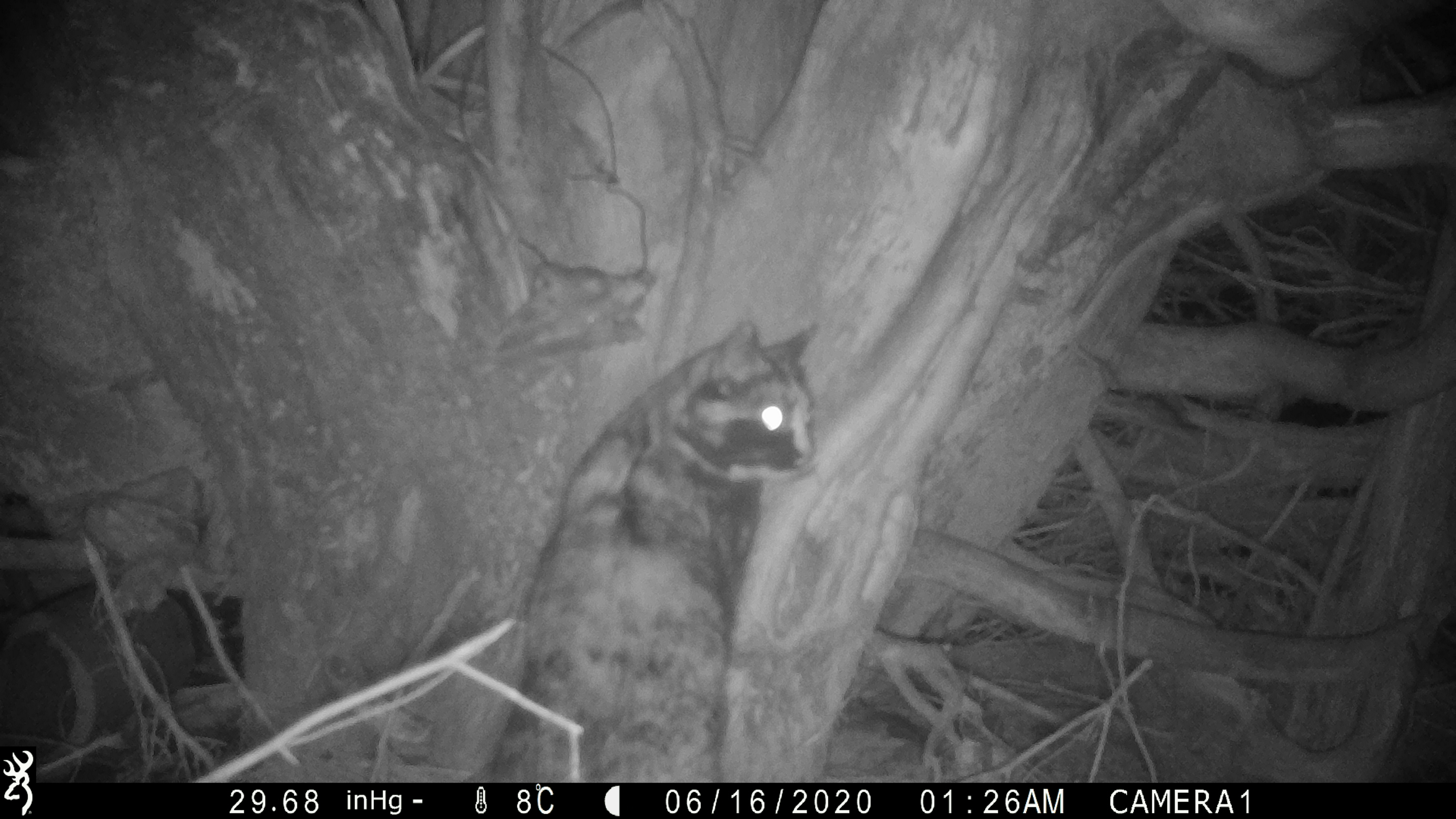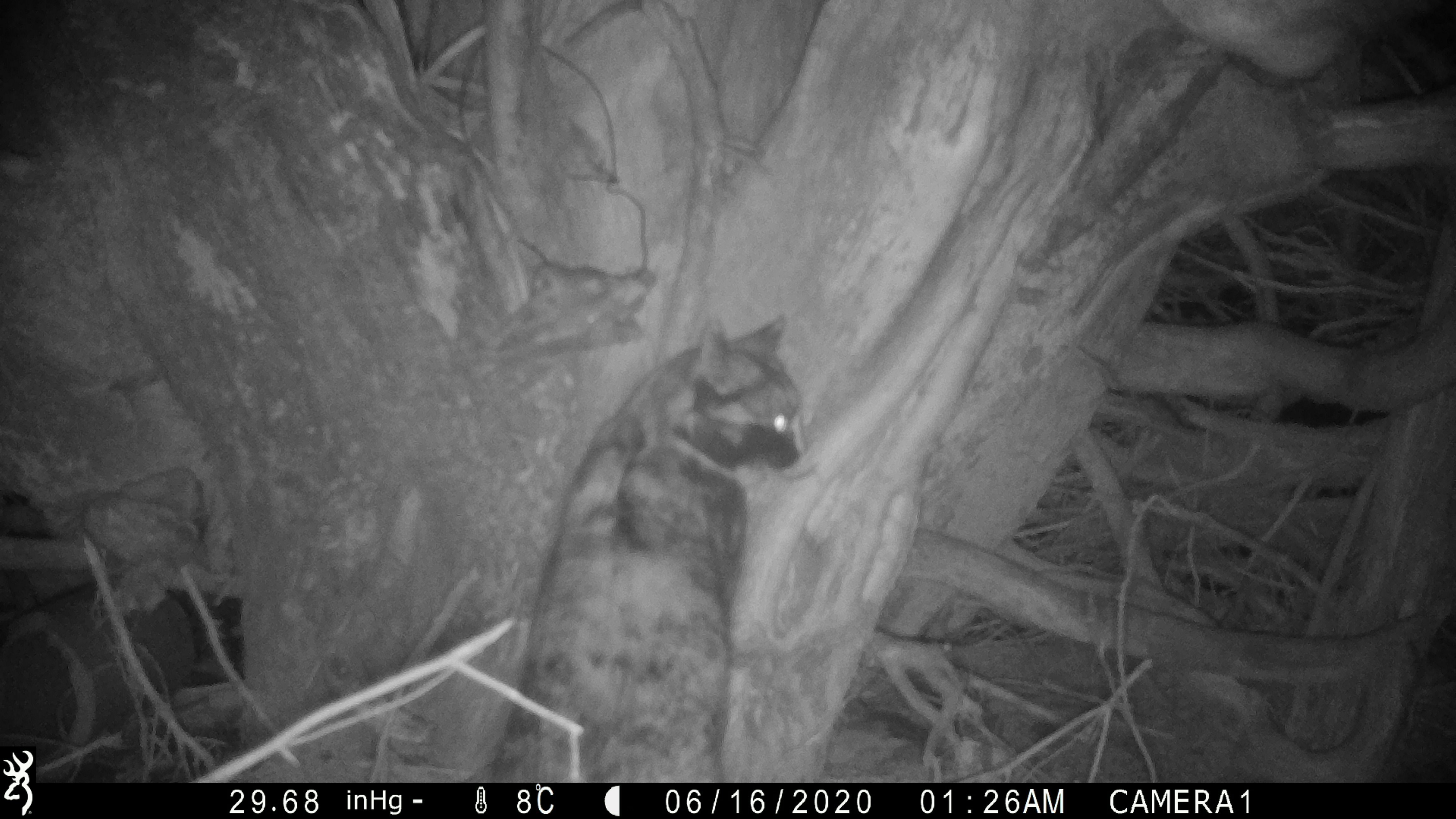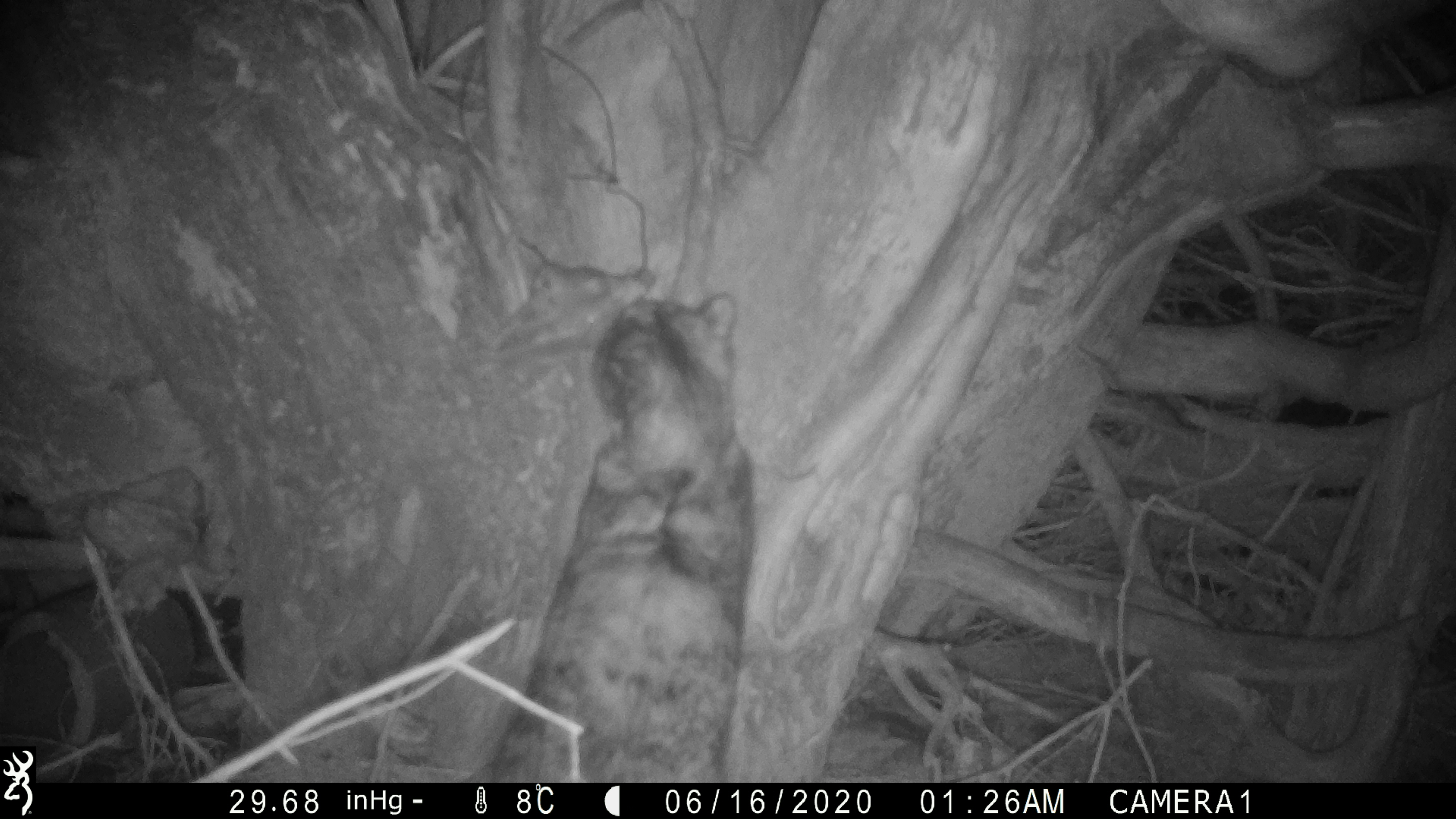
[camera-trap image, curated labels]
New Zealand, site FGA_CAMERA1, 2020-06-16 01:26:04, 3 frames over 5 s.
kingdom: Animalia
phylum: Chordata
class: Mammalia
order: Carnivora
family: Felidae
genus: Felis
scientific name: Felis catus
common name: domestic cat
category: cat